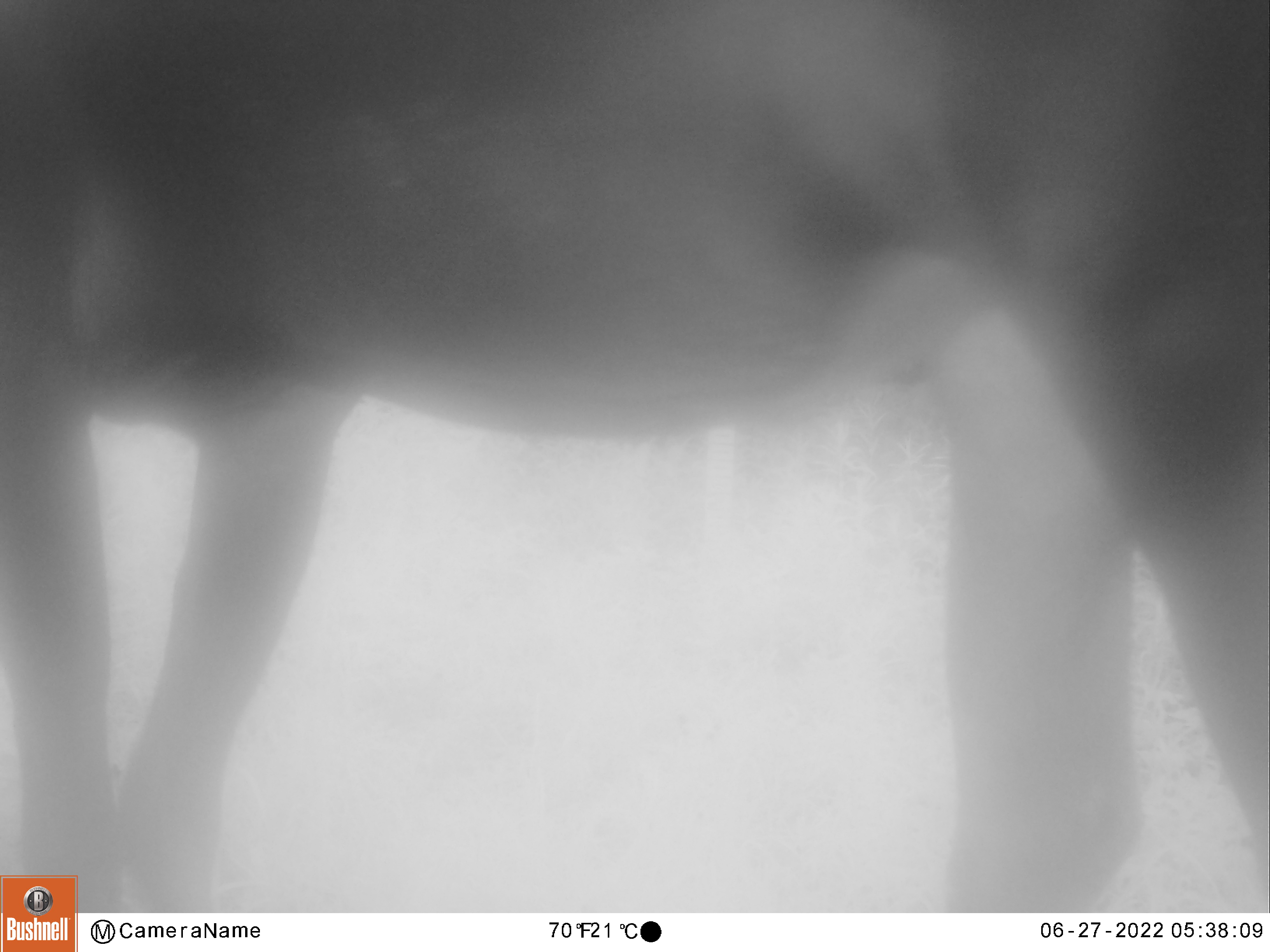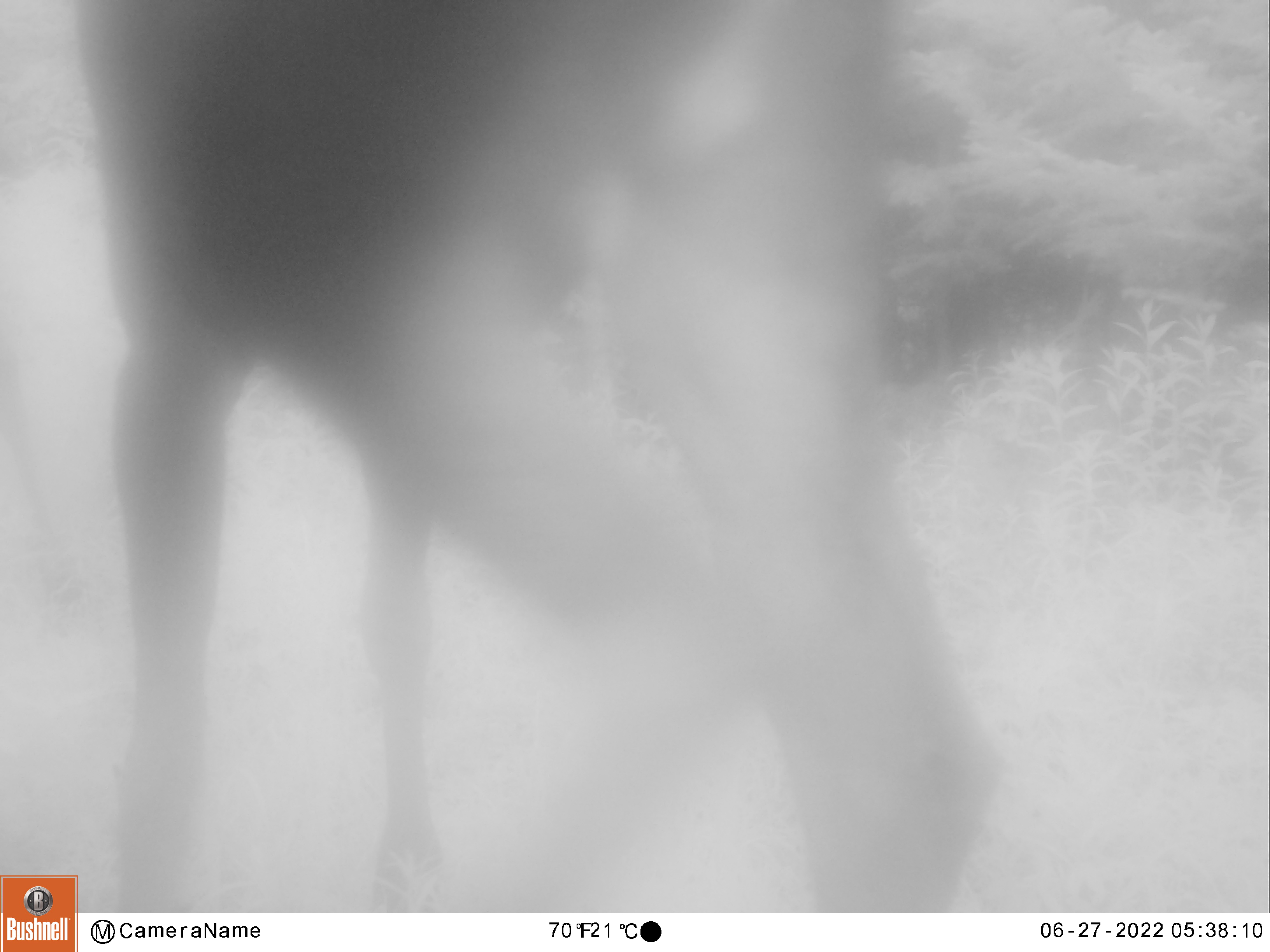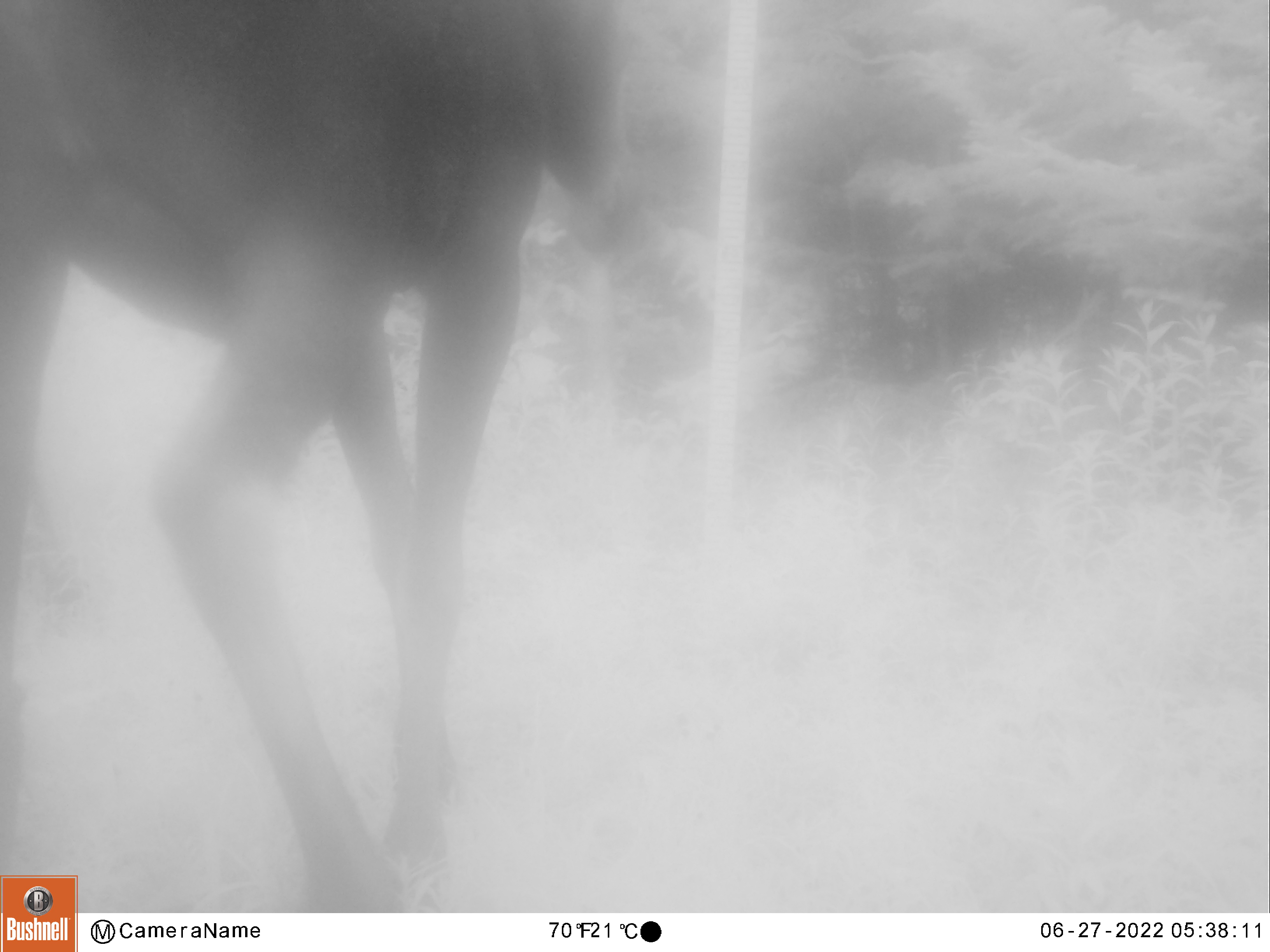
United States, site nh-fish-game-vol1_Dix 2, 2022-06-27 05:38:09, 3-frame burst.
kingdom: Animalia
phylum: Chordata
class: Mammalia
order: Artiodactyla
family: Cervidae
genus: Alces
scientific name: Alces alces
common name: moose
Moose (Alces alces).